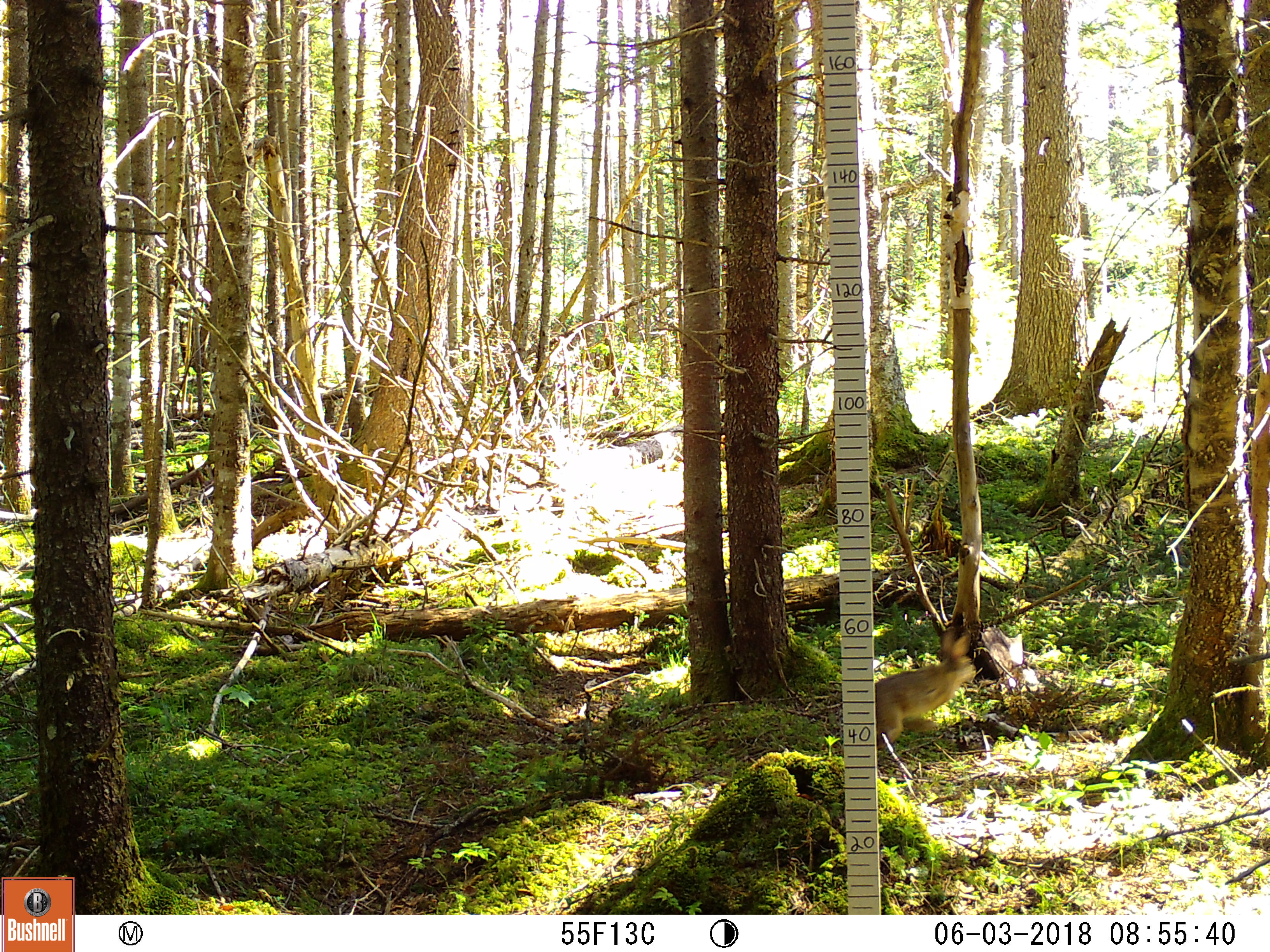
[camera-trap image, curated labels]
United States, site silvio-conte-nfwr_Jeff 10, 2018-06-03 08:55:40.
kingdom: Animalia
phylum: Chordata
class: Mammalia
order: Lagomorpha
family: Leporidae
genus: Lepus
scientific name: Lepus americanus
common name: snowshoe hare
Snowshoe hare (Lepus americanus).